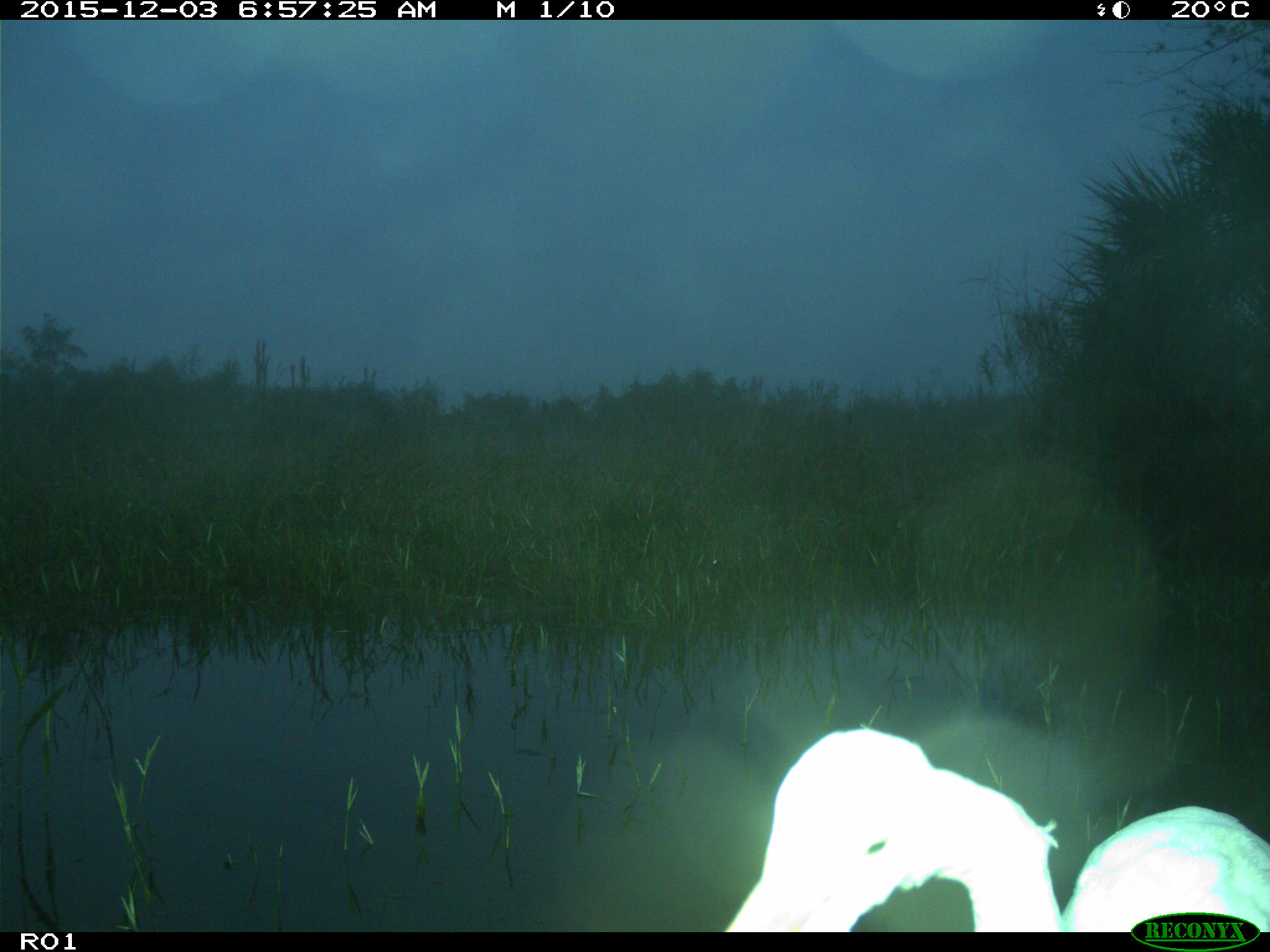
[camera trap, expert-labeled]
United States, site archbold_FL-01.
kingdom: Animalia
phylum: Chordata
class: Aves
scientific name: Aves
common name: birds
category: unidentified bird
Unidentified bird (birds) (Aves).